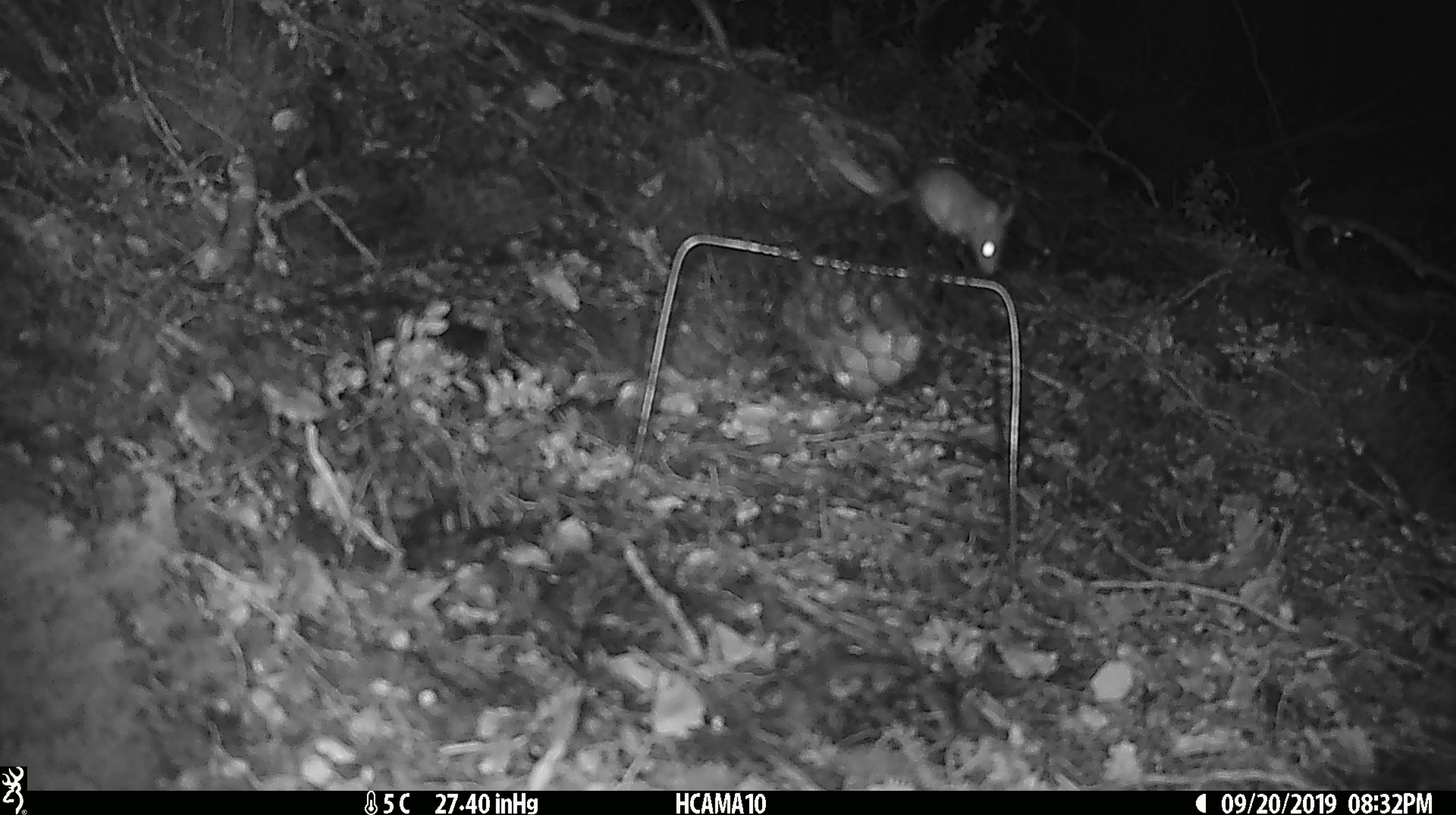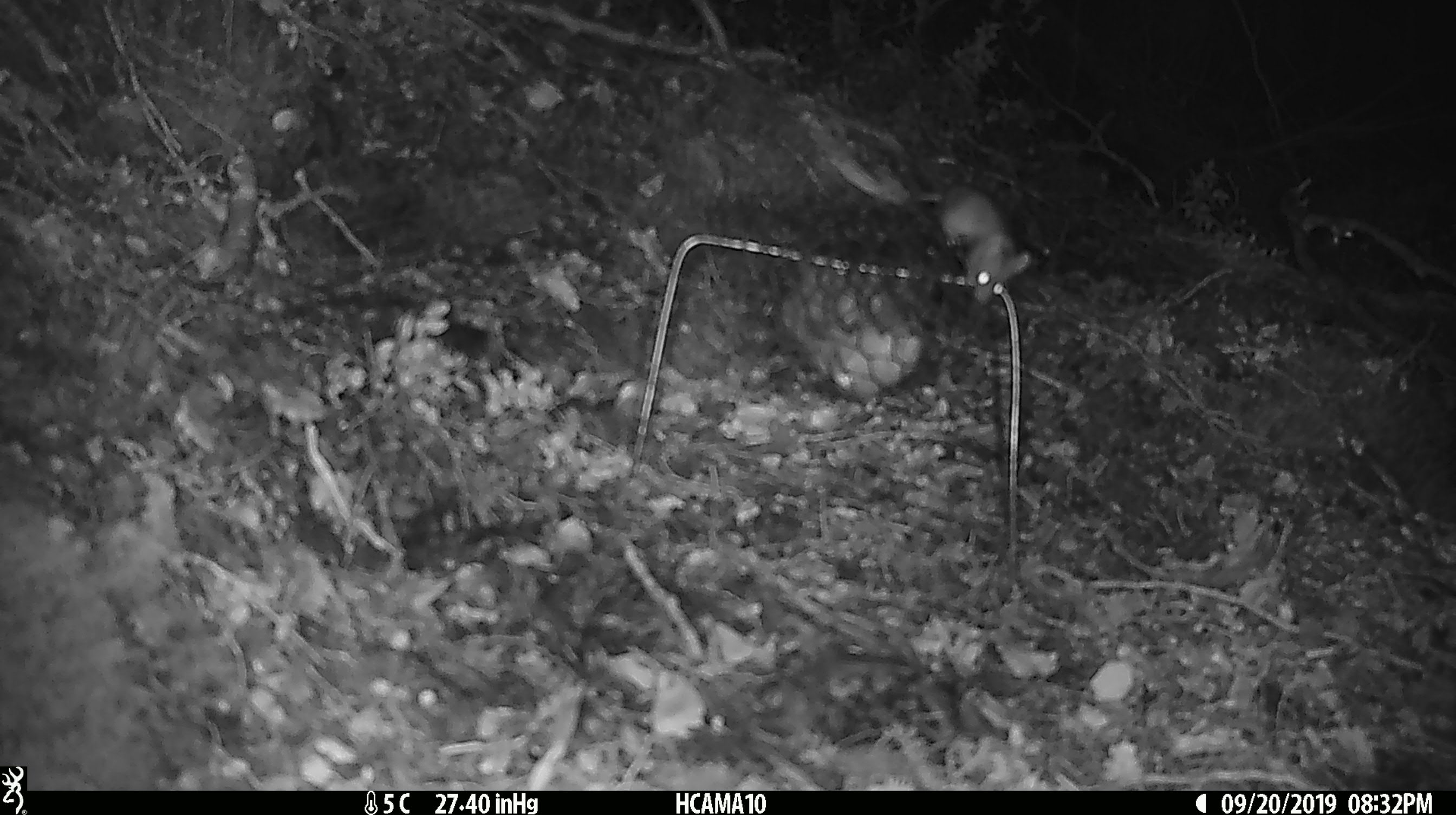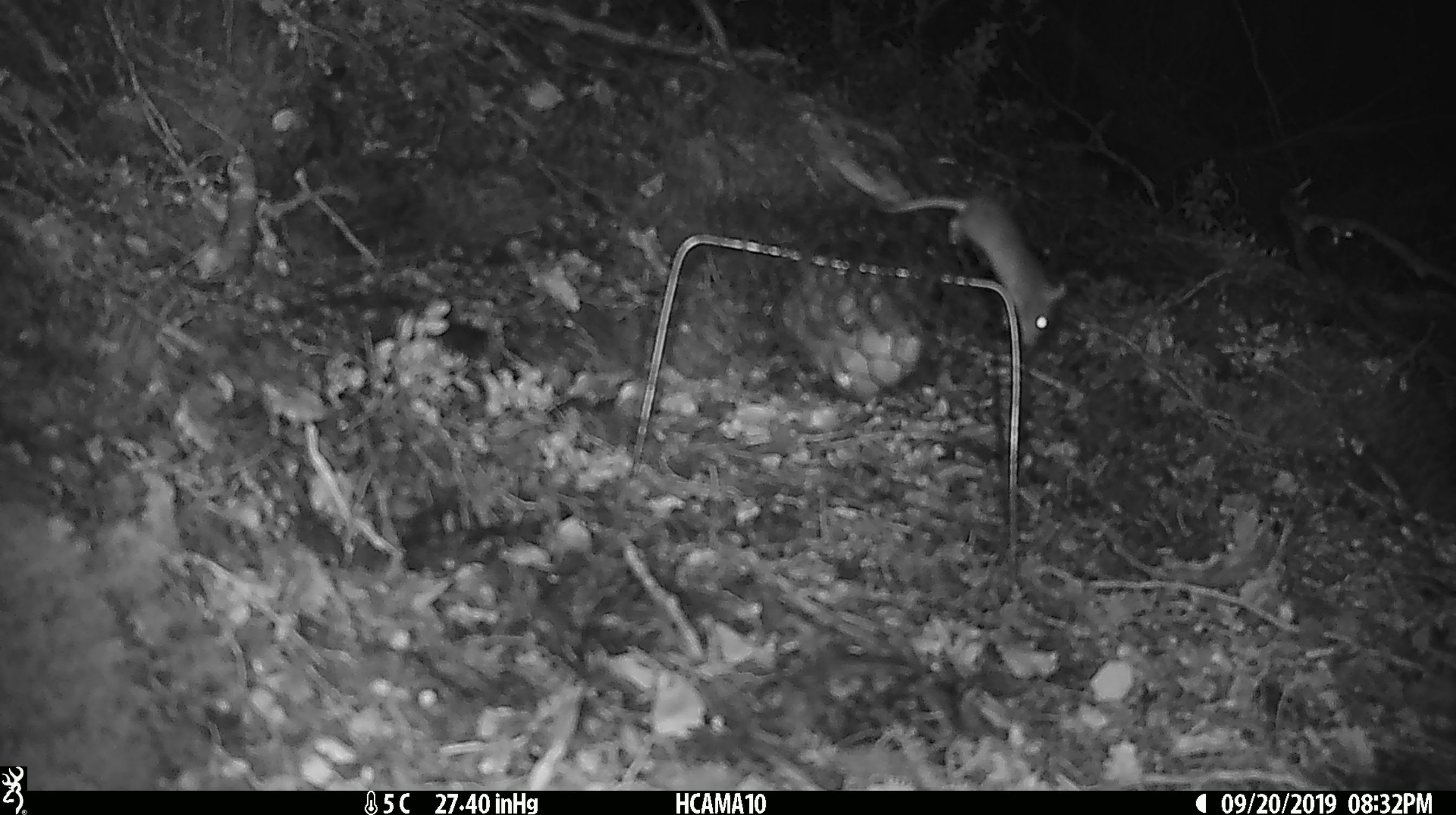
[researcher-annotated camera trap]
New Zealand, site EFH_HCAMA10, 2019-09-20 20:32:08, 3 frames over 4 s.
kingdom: Animalia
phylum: Chordata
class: Mammalia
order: Rodentia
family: Muridae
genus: Mus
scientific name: Mus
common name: mouse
Mouse (Mus).